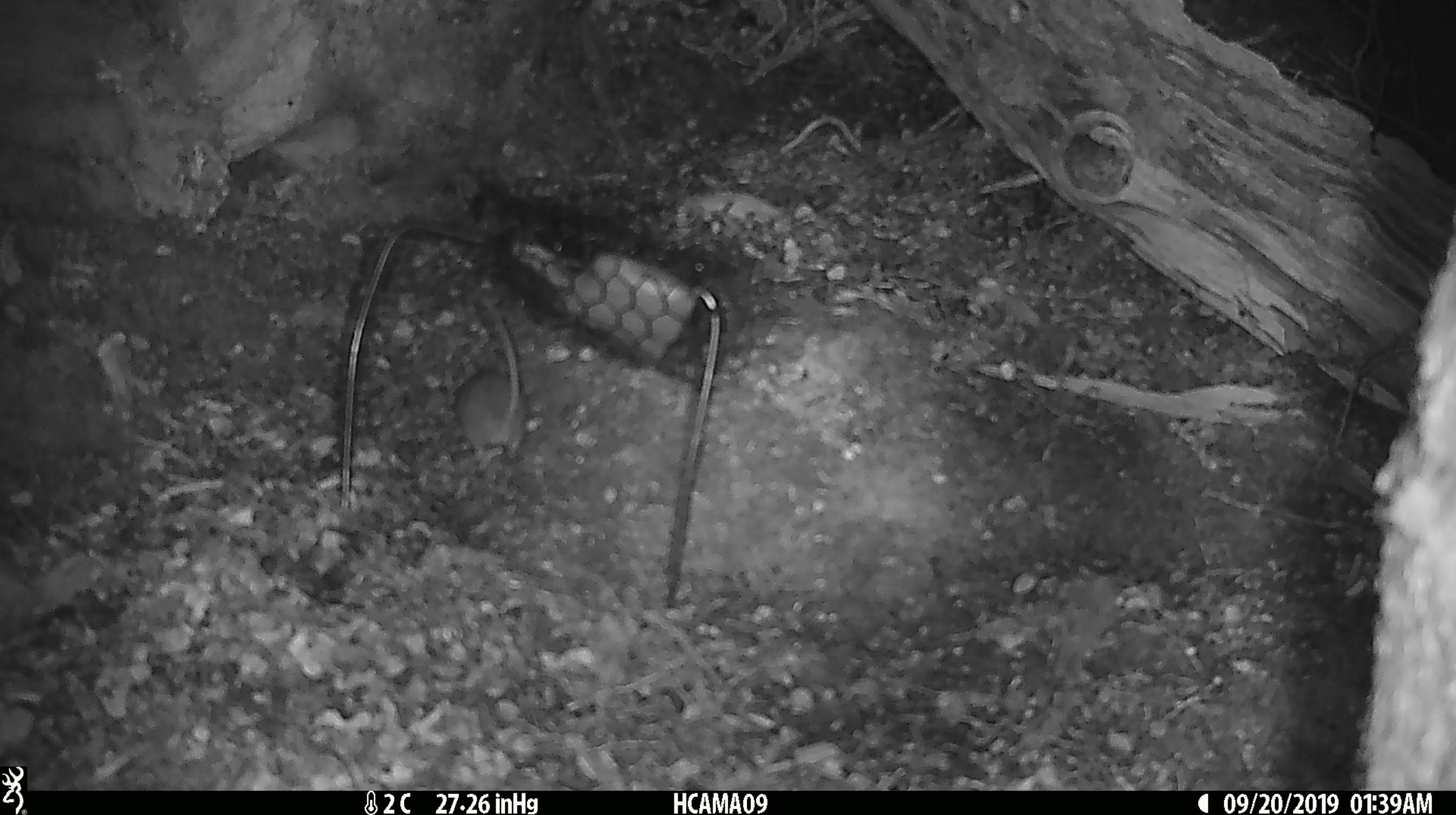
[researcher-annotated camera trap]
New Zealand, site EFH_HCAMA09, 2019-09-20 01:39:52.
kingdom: Animalia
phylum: Chordata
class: Mammalia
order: Rodentia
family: Muridae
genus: Mus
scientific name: Mus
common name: mouse